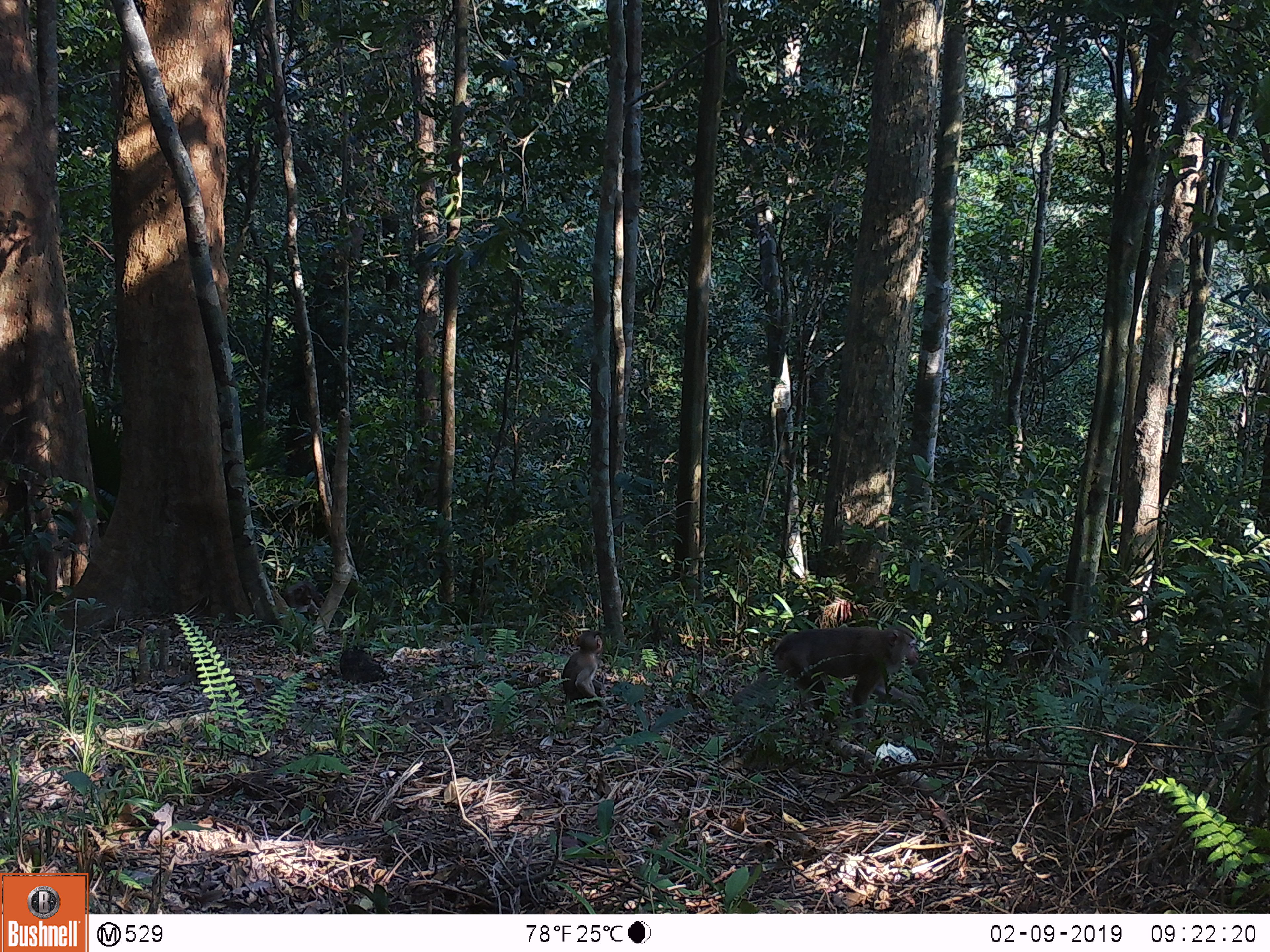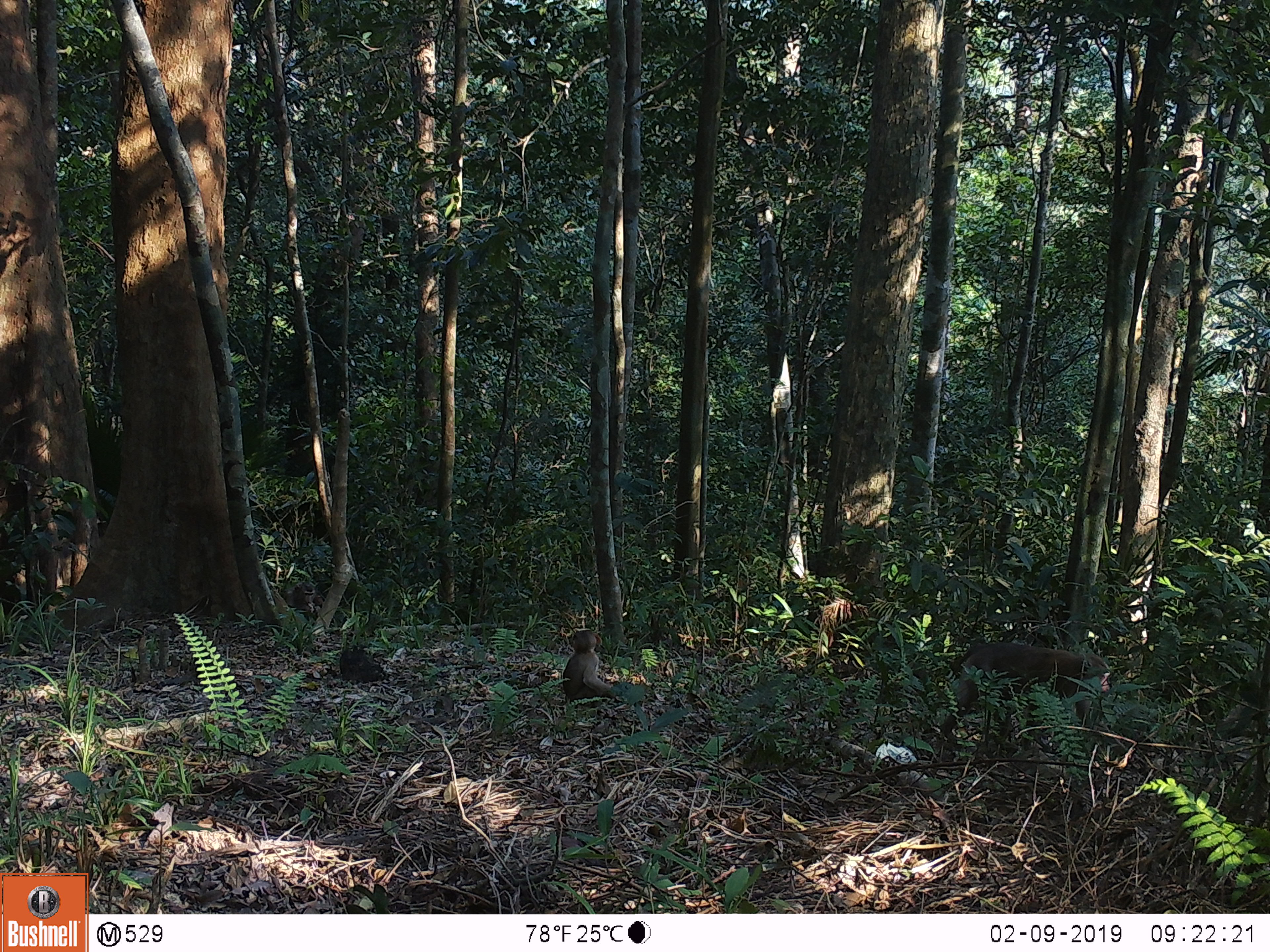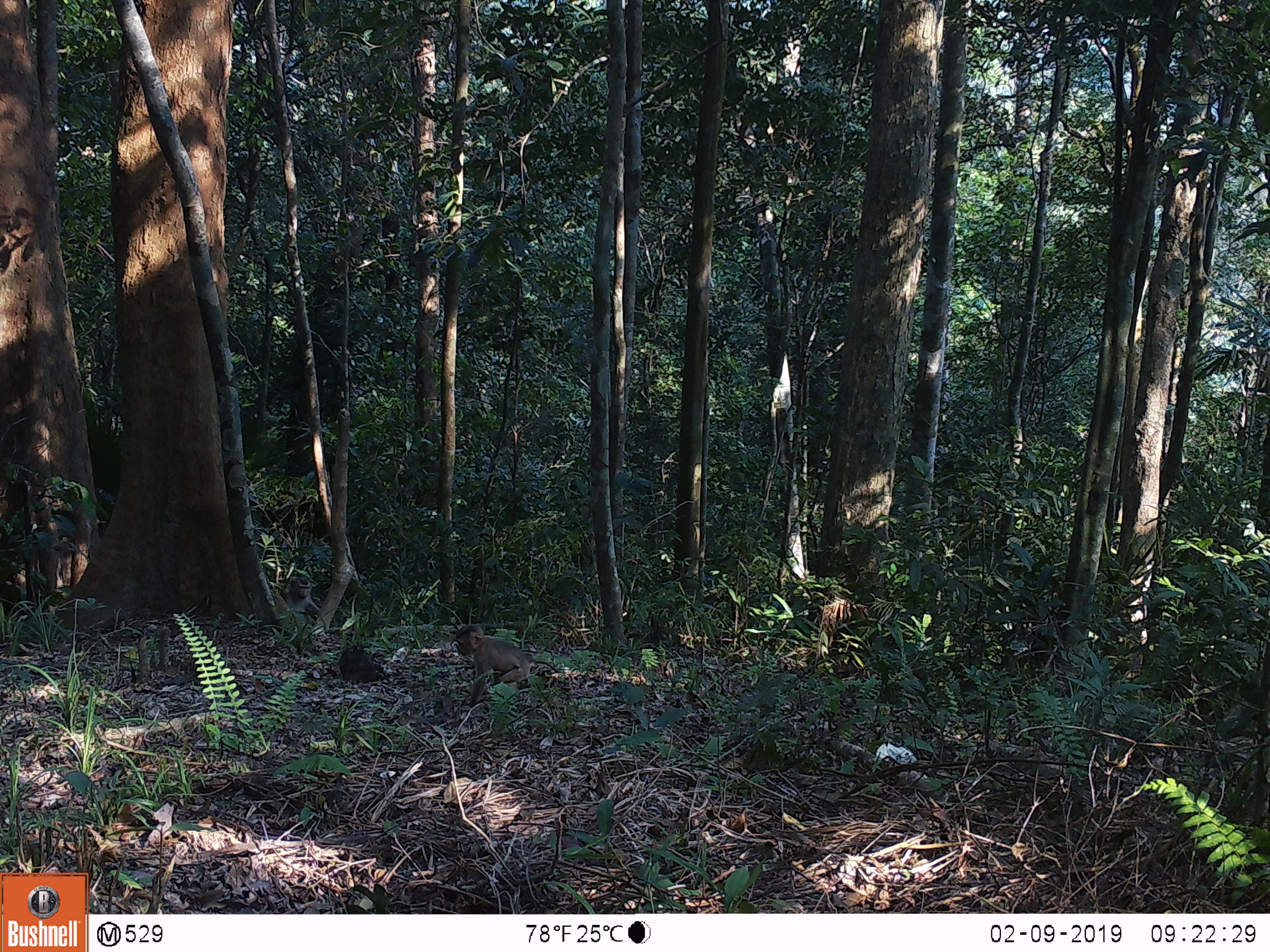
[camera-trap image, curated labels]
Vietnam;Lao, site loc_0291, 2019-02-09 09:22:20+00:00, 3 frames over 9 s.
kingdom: Animalia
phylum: Chordata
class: Mammalia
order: Primates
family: Cercopithecidae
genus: Macaca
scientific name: Macaca nemestrina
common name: pig-tailed macaque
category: pig tailed macaque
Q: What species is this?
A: Pig tailed macaque (pig-tailed macaque) (Macaca nemestrina).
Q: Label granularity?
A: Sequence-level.